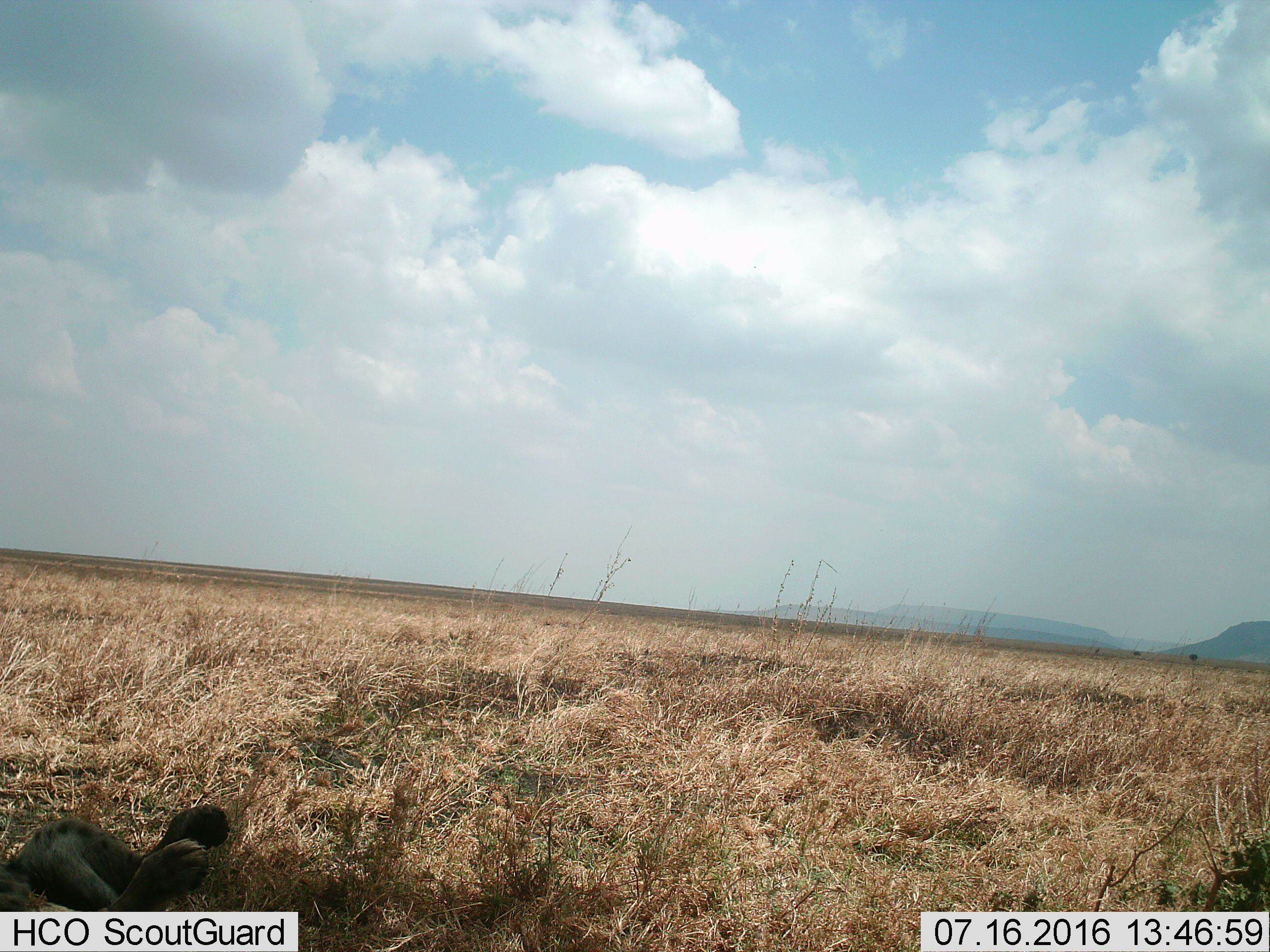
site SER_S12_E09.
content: unidentified animal